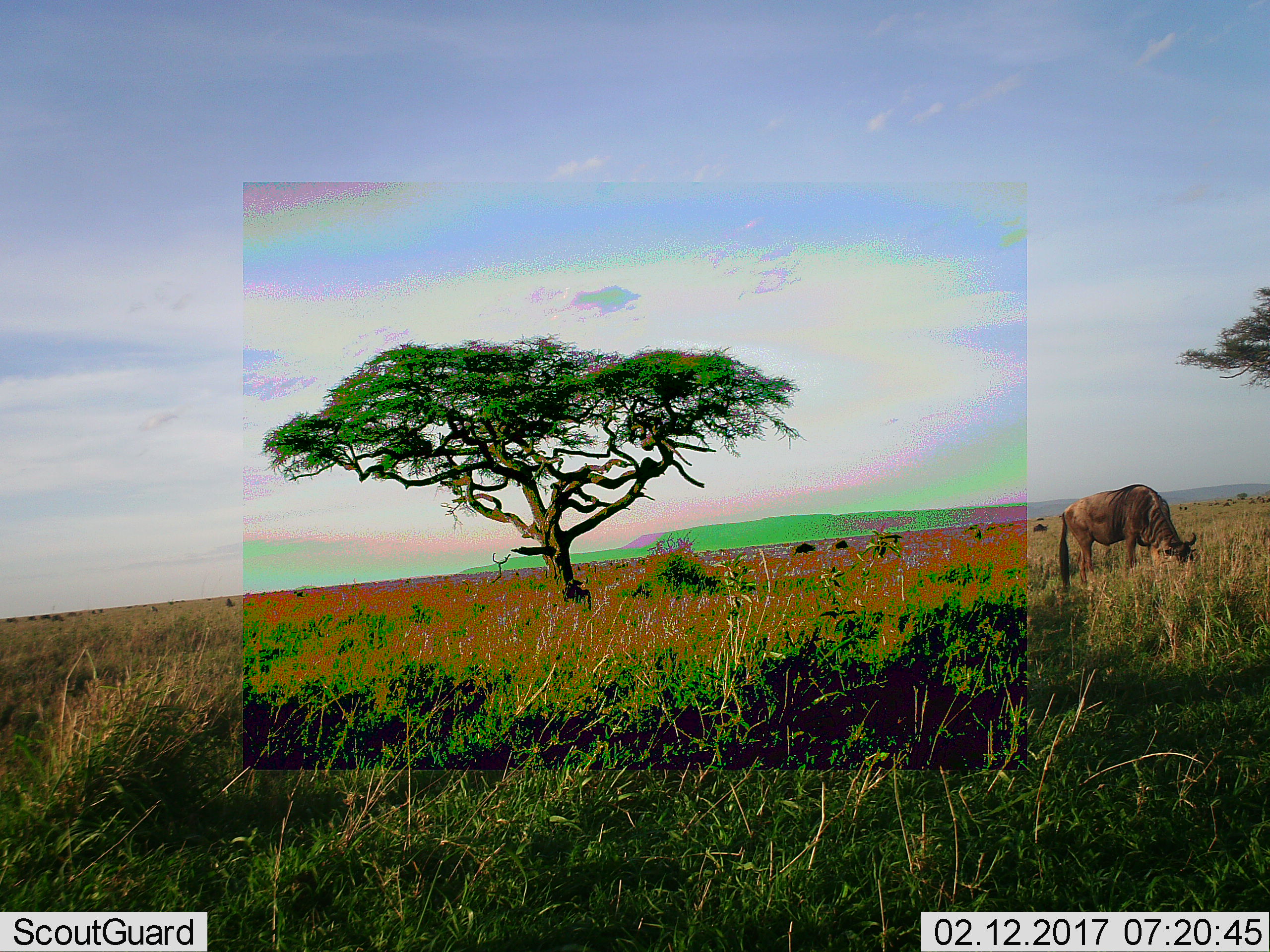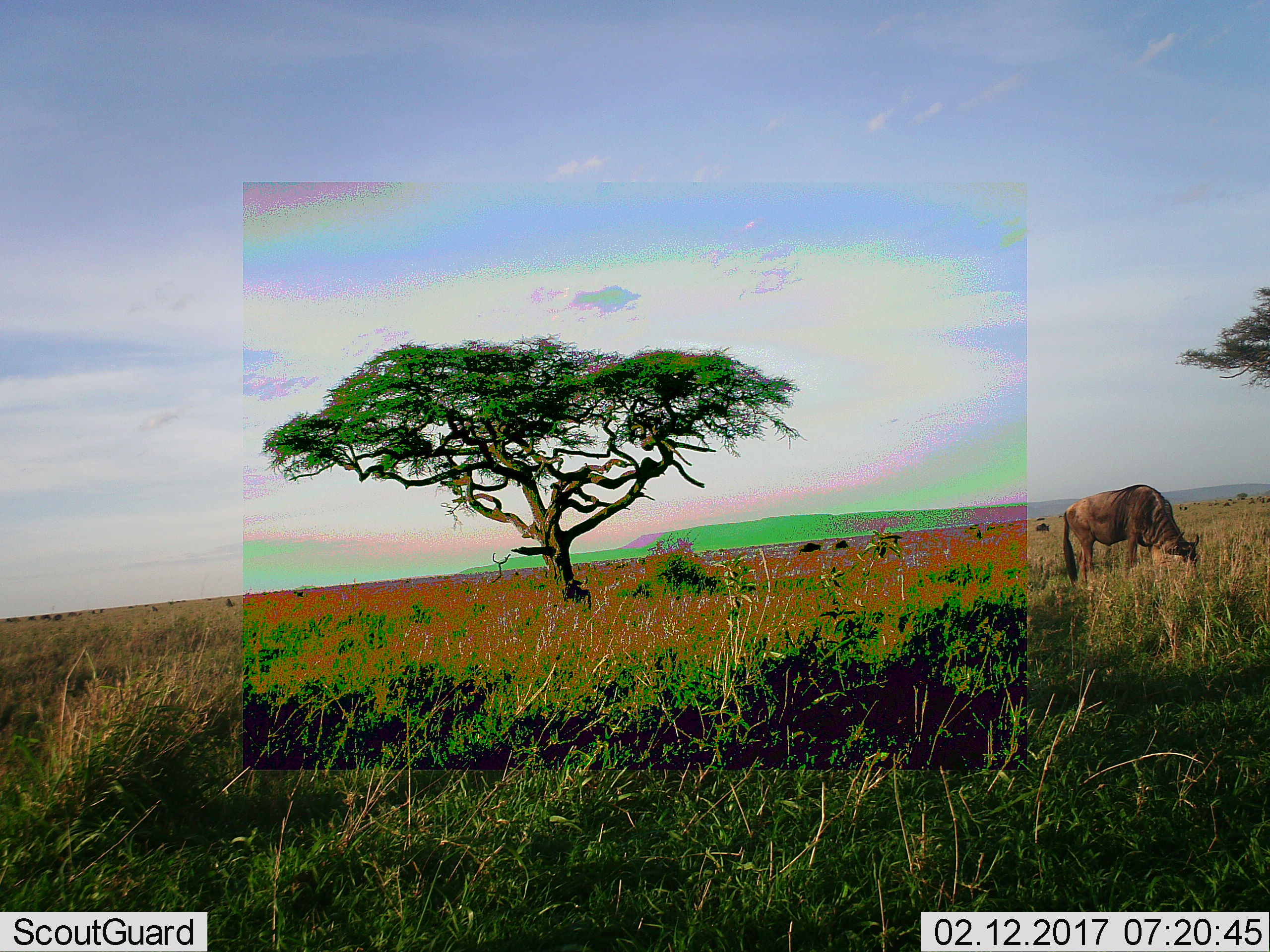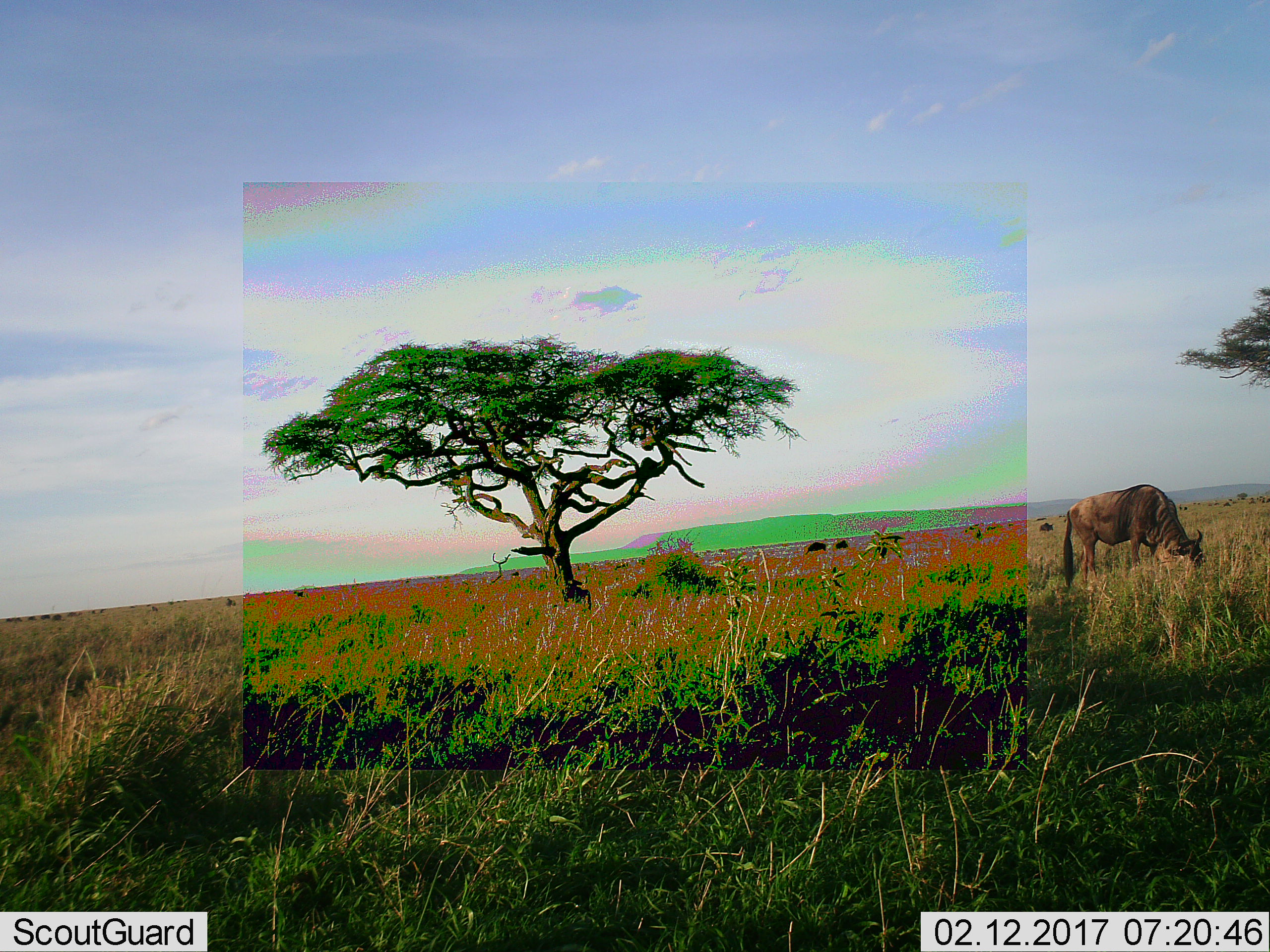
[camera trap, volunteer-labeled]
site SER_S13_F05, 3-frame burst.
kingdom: Animalia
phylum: Chordata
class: Mammalia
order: Artiodactyla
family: Bovidae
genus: Connochaetes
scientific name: Connochaetes taurinus taurinus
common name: blue wildebeest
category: wildebeestblue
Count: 1.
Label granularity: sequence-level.